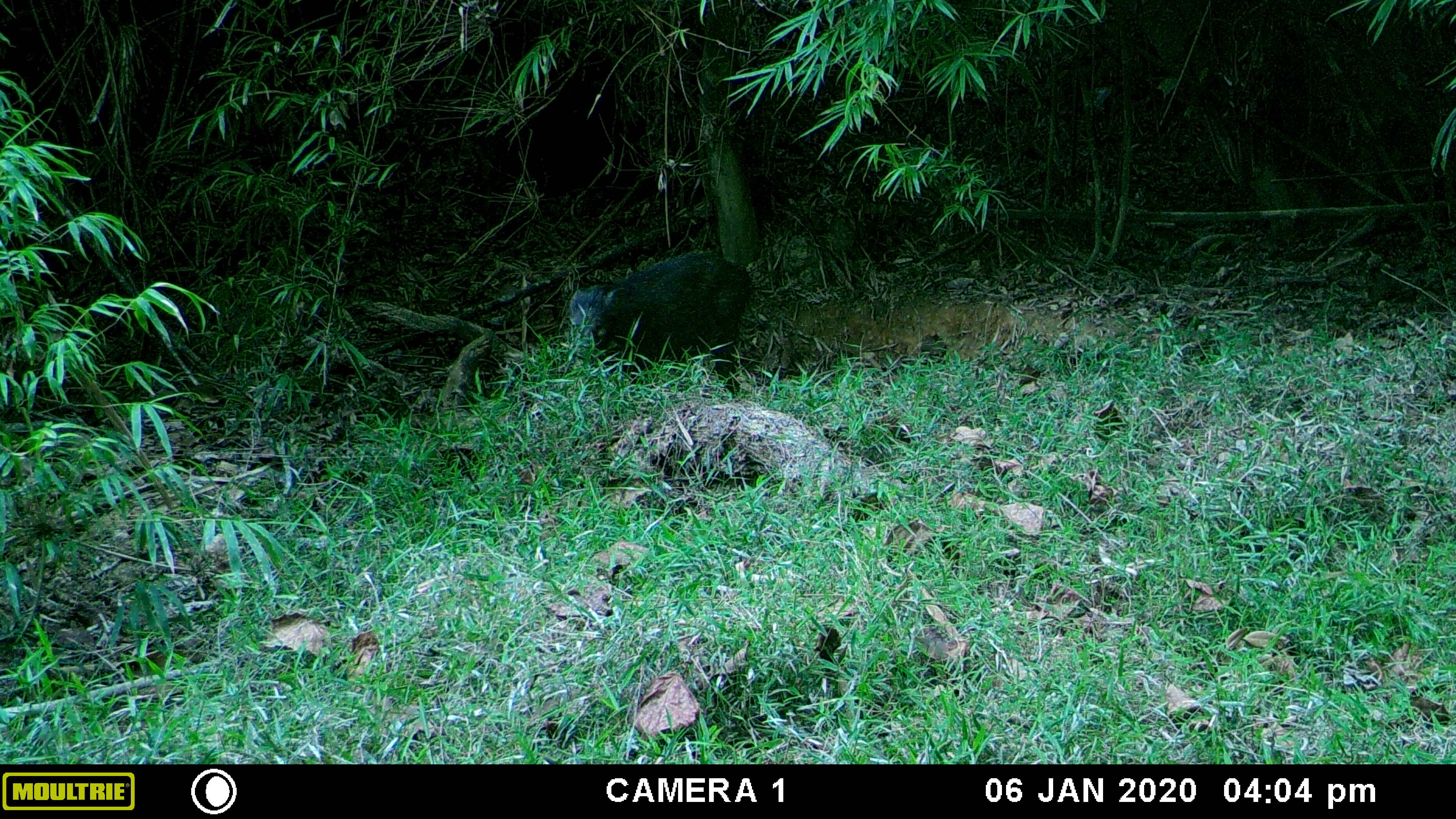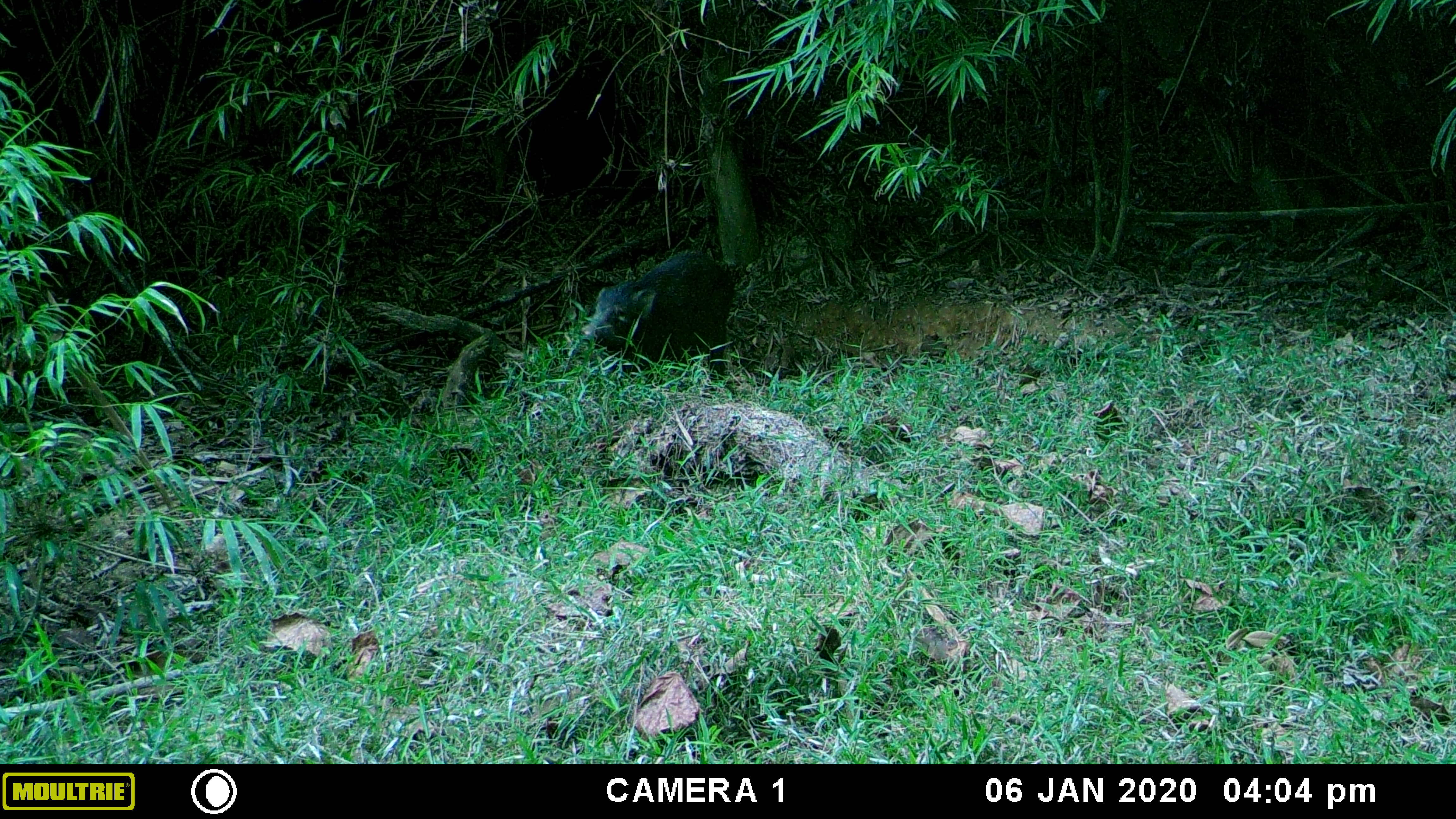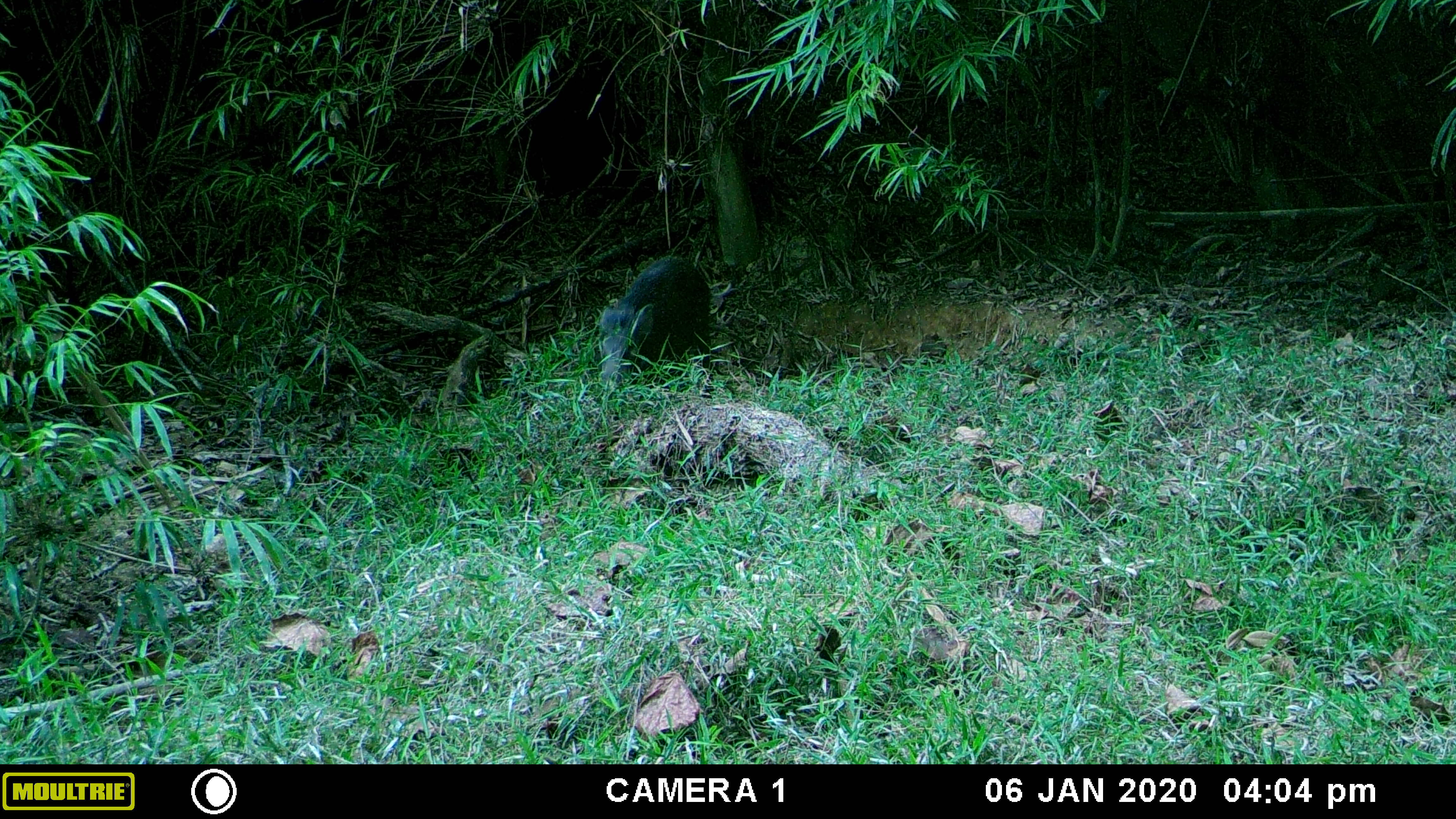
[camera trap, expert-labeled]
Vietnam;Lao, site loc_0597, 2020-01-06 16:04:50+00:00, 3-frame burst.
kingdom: Animalia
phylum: Chordata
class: Mammalia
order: Artiodactyla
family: Suidae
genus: Sus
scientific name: Sus scrofa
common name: eurasian wild pig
Eurasian wild pig (Sus scrofa). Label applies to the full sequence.